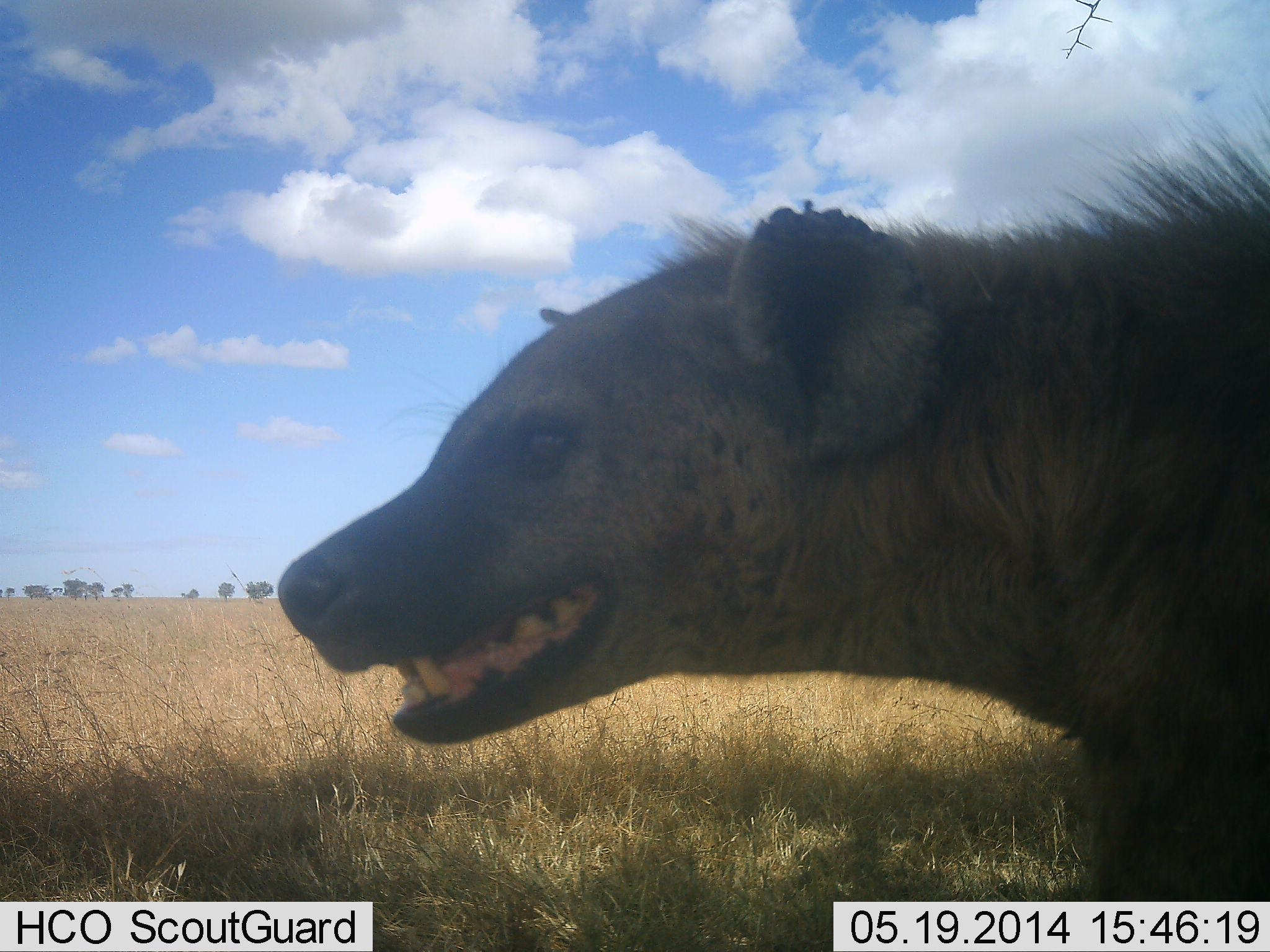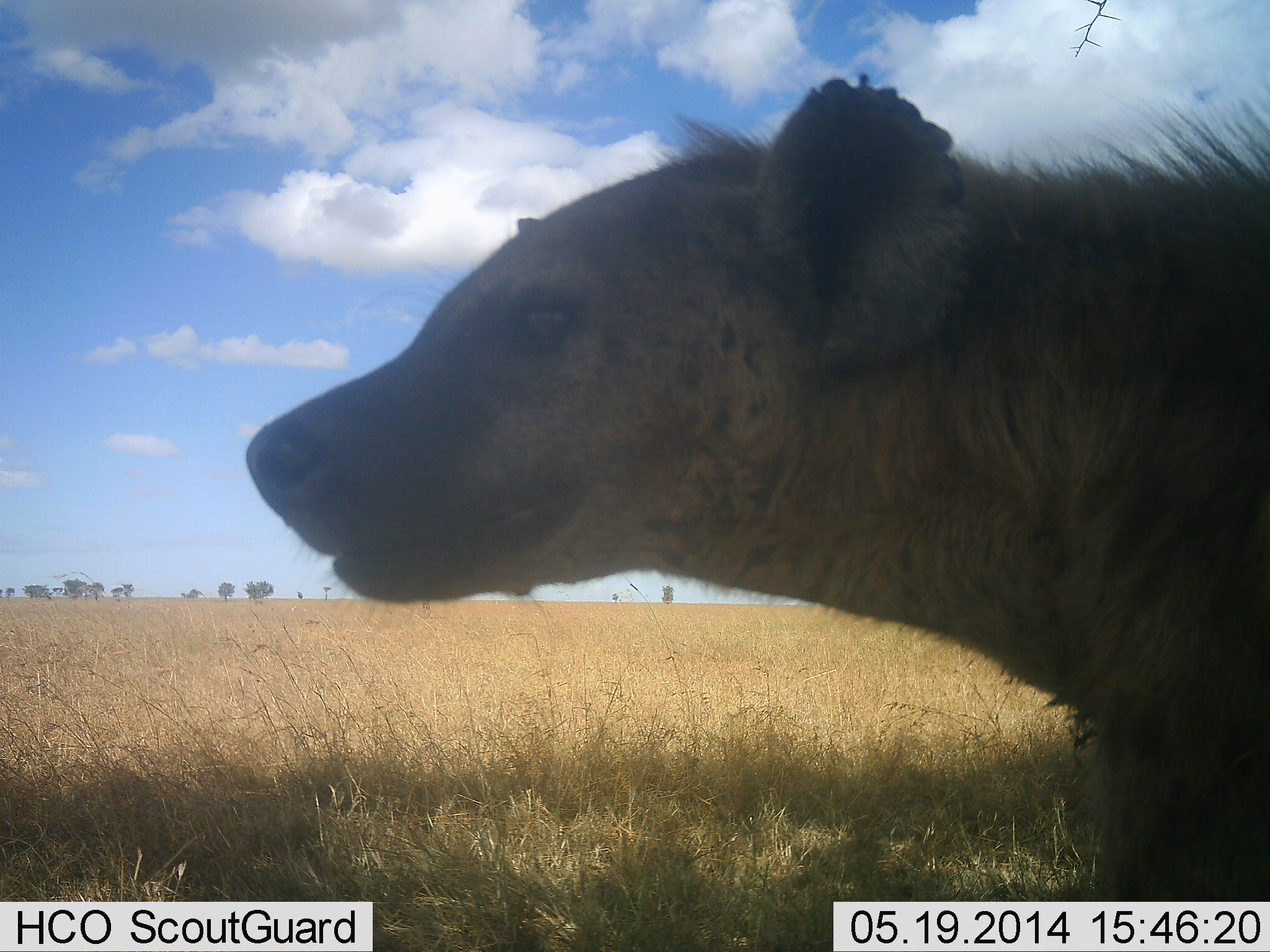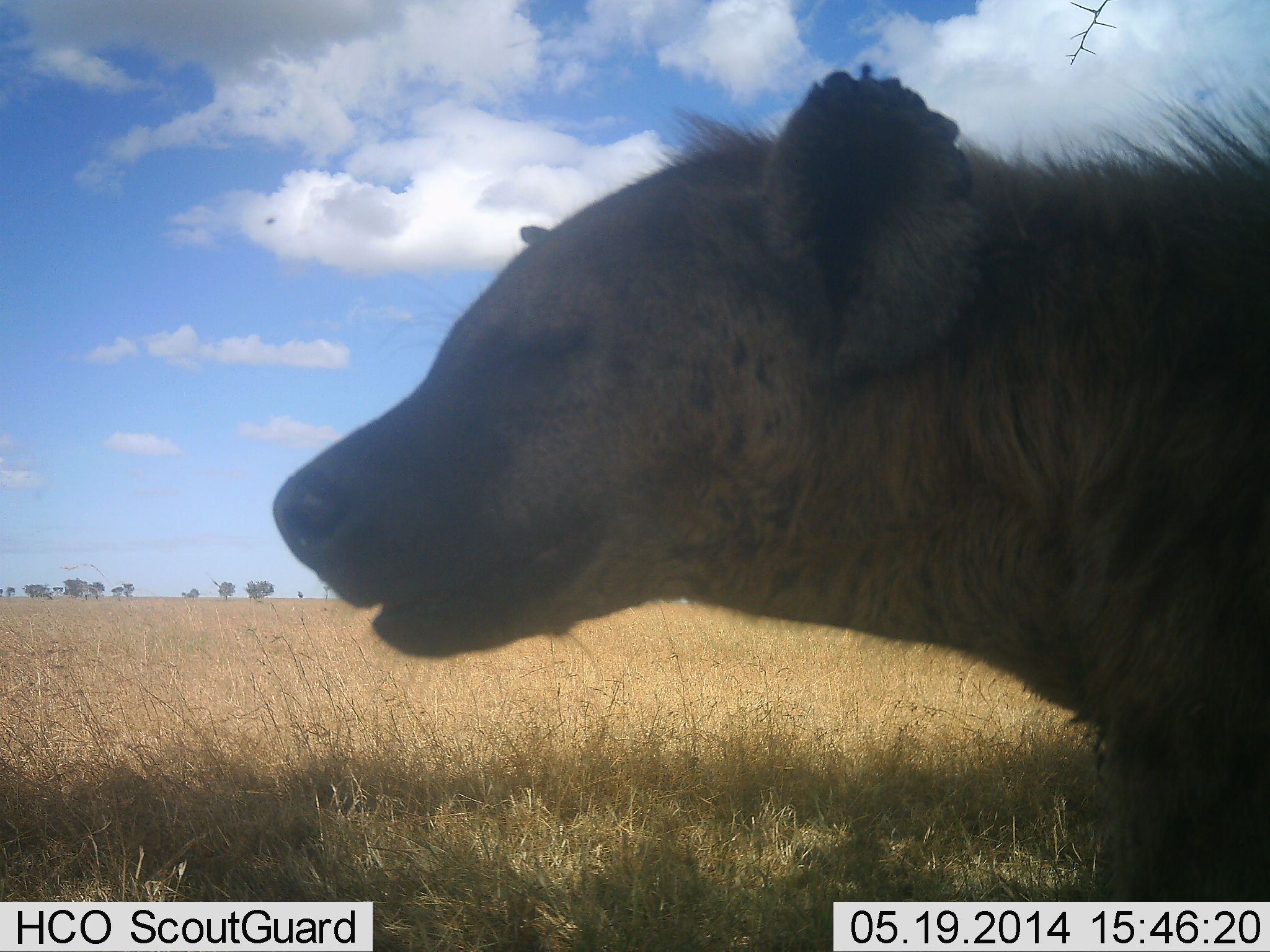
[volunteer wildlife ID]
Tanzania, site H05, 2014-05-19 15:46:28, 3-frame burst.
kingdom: Animalia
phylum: Chordata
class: Mammalia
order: Carnivora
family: Hyaenidae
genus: Crocuta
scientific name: Crocuta crocuta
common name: spotted hyena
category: hyenaspotted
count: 1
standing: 80%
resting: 0%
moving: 20%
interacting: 0%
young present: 0%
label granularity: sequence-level